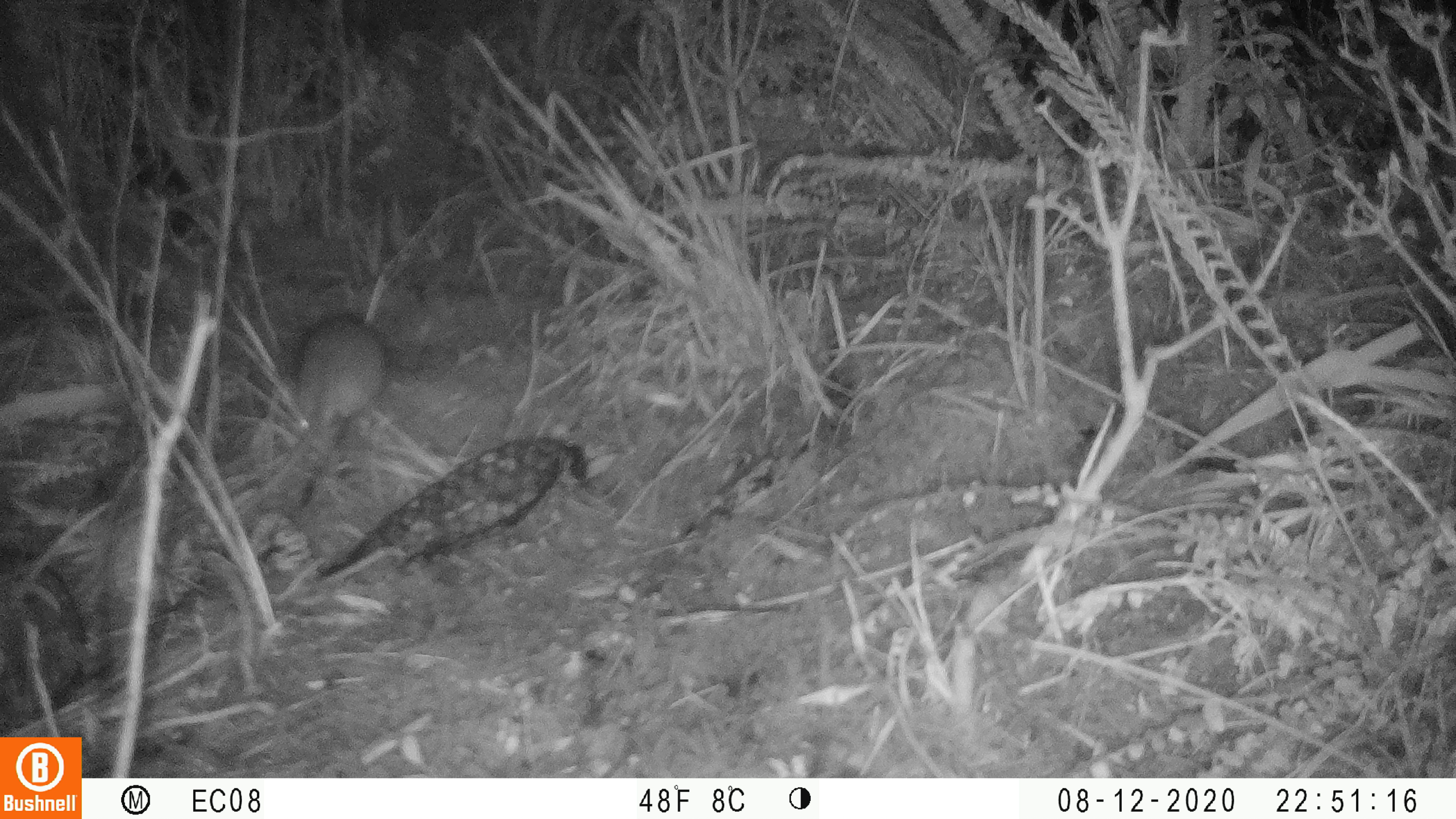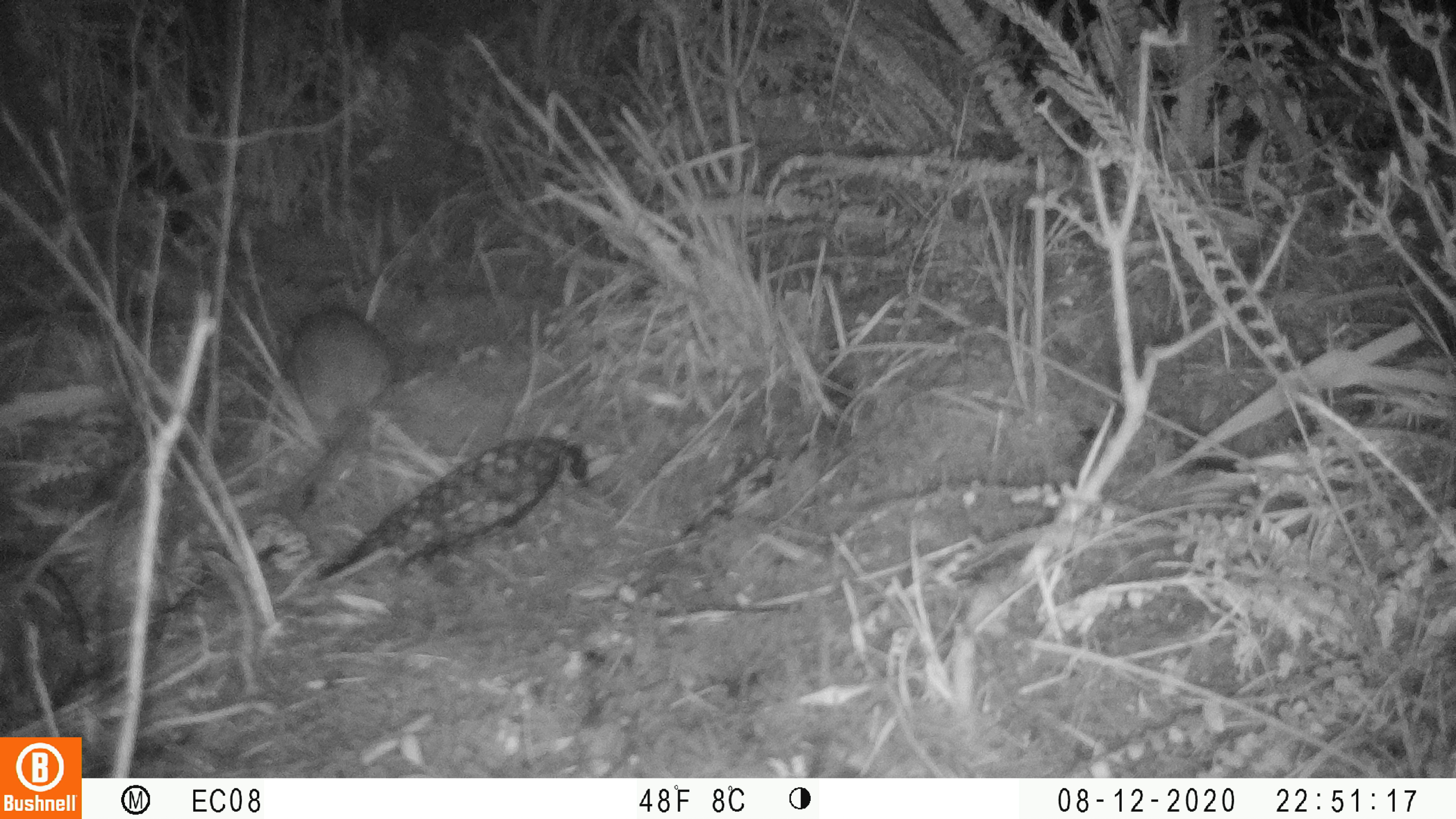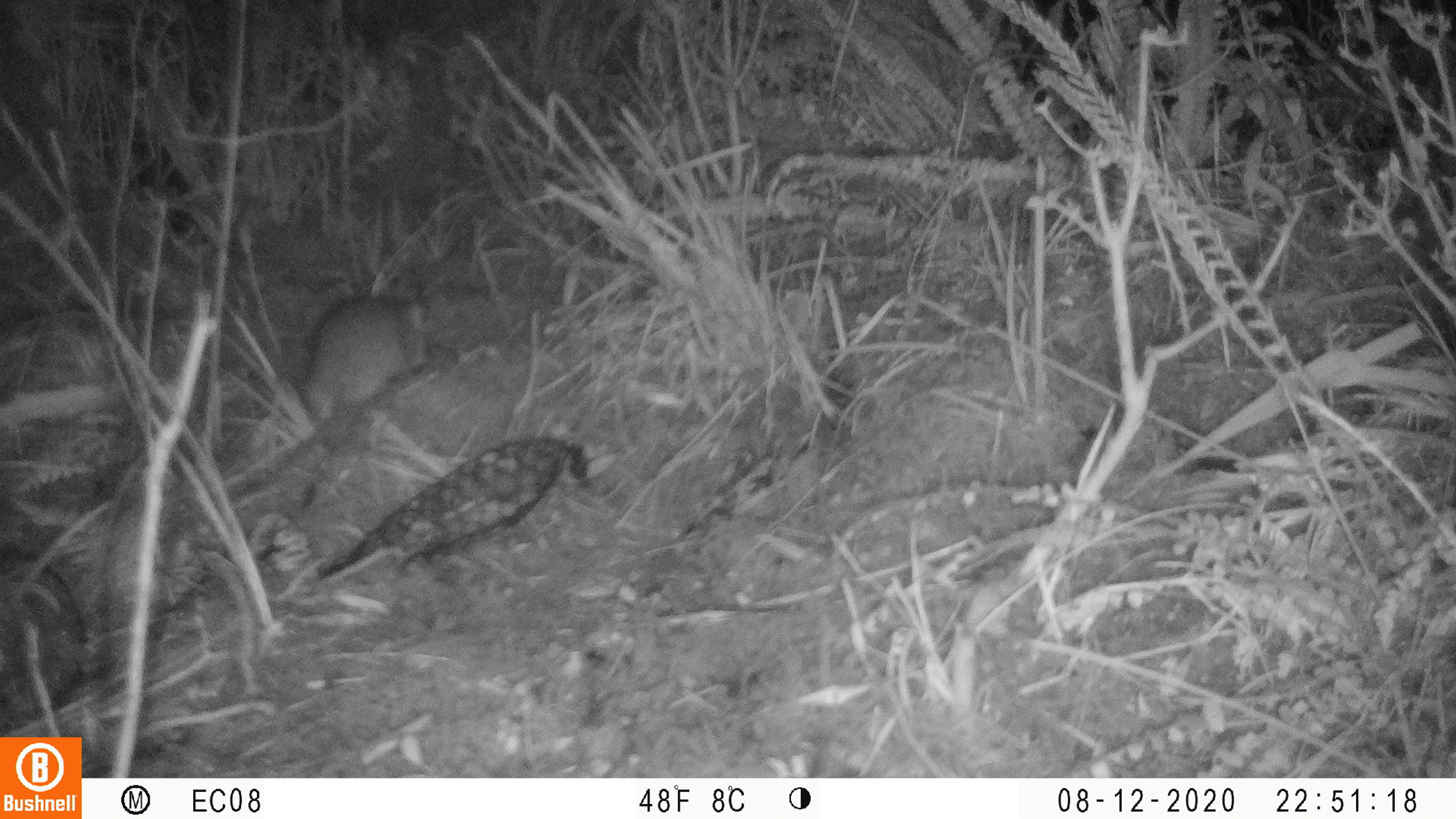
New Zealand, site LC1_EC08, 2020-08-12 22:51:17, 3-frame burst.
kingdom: Animalia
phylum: Chordata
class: Mammalia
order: Rodentia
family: Muridae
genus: Rattus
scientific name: Rattus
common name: rat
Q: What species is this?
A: Rat (Rattus).